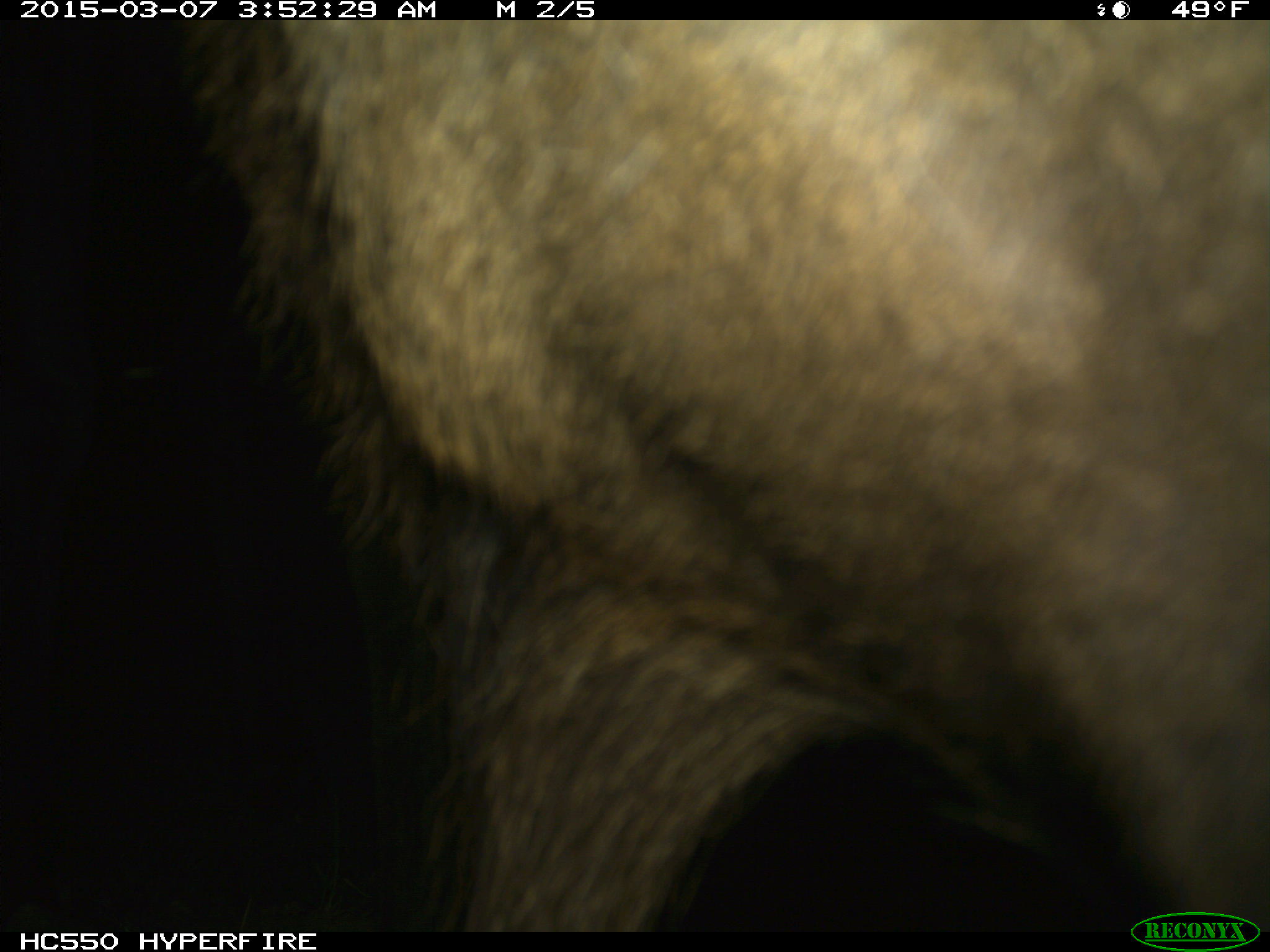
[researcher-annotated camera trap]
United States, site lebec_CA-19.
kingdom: Animalia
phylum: Chordata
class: Mammalia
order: Artiodactyla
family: Cervidae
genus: Cervus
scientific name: Cervus canadensis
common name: elk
Cervus canadensis (elk).